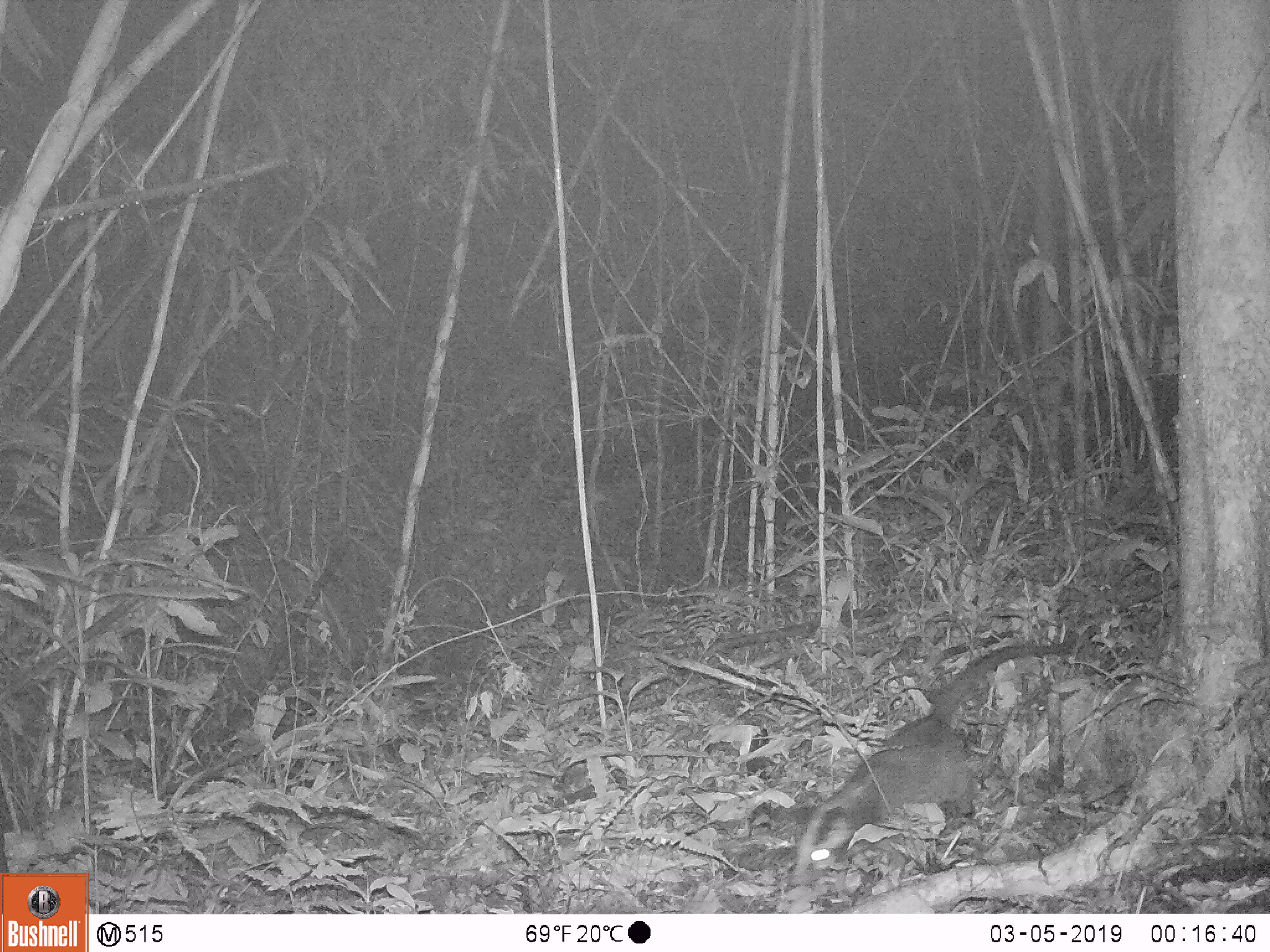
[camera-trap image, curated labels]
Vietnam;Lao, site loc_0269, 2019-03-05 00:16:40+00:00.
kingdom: Animalia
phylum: Chordata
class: Mammalia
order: Carnivora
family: Viverridae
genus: Paguma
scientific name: Paguma larvata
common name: masked palm civet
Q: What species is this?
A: Masked palm civet (Paguma larvata).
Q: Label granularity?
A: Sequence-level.